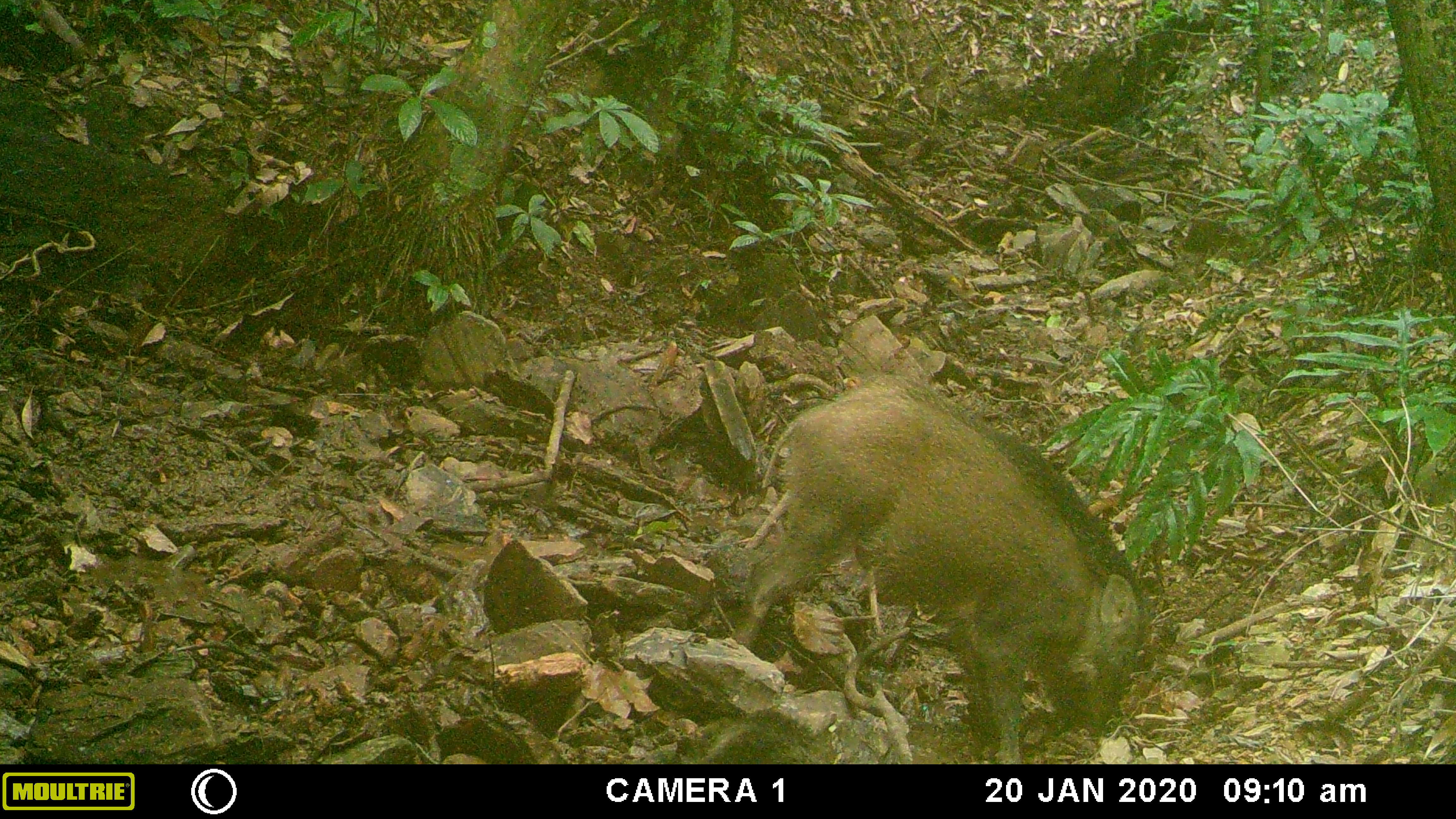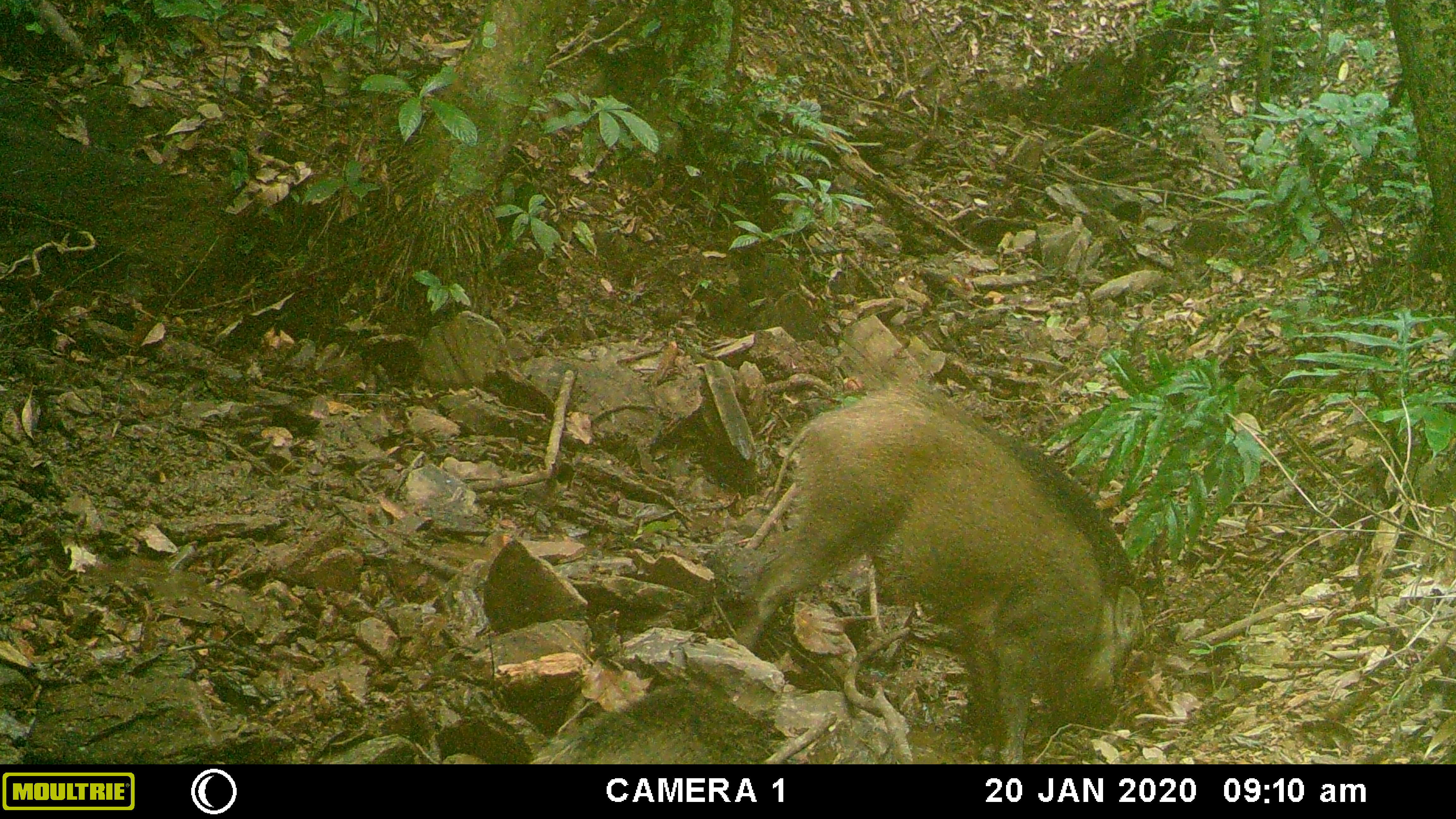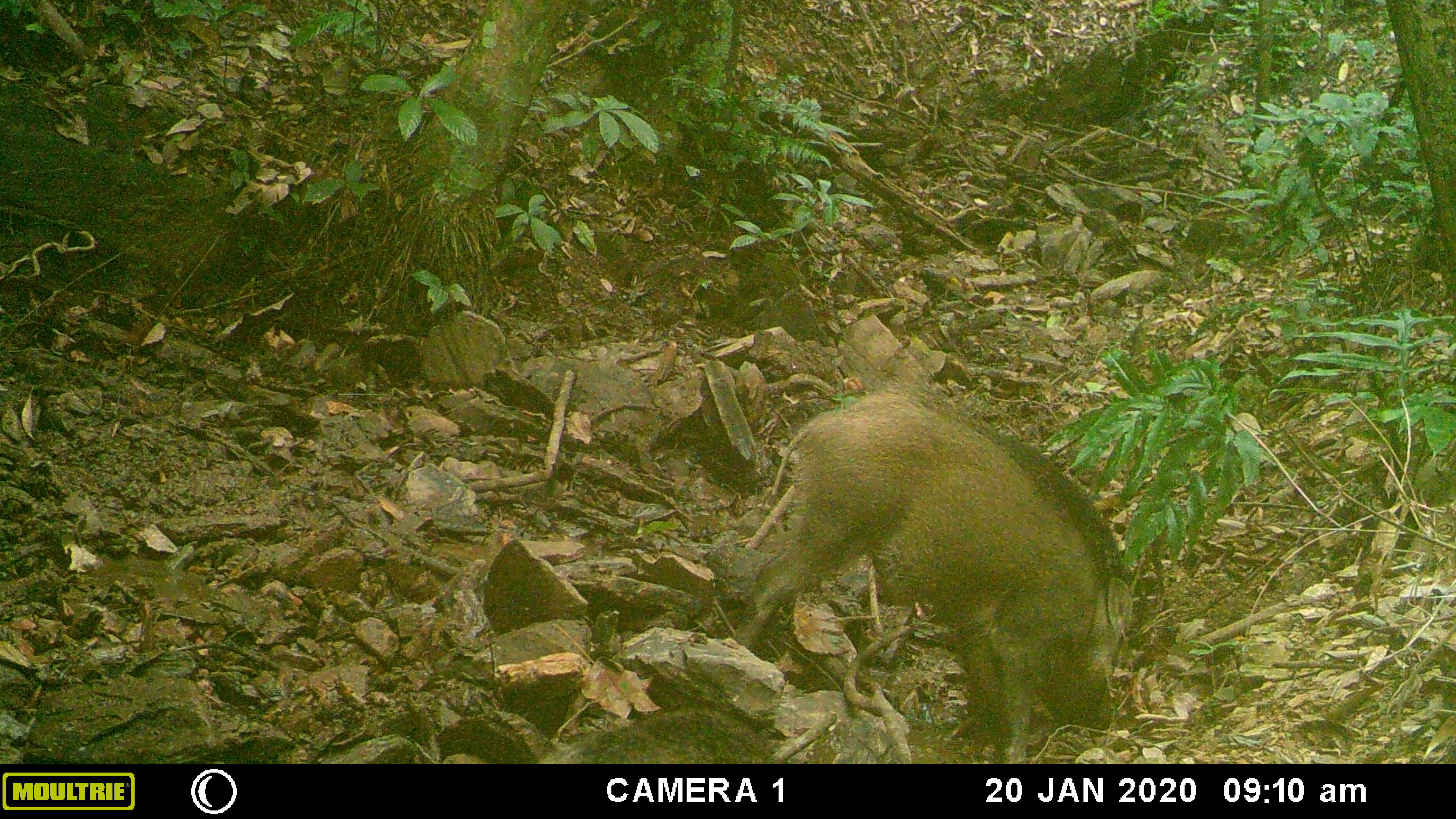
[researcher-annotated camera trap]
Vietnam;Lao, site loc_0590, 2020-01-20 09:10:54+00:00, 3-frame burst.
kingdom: Animalia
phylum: Chordata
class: Mammalia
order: Artiodactyla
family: Suidae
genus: Sus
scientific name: Sus scrofa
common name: eurasian wild pig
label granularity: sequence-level